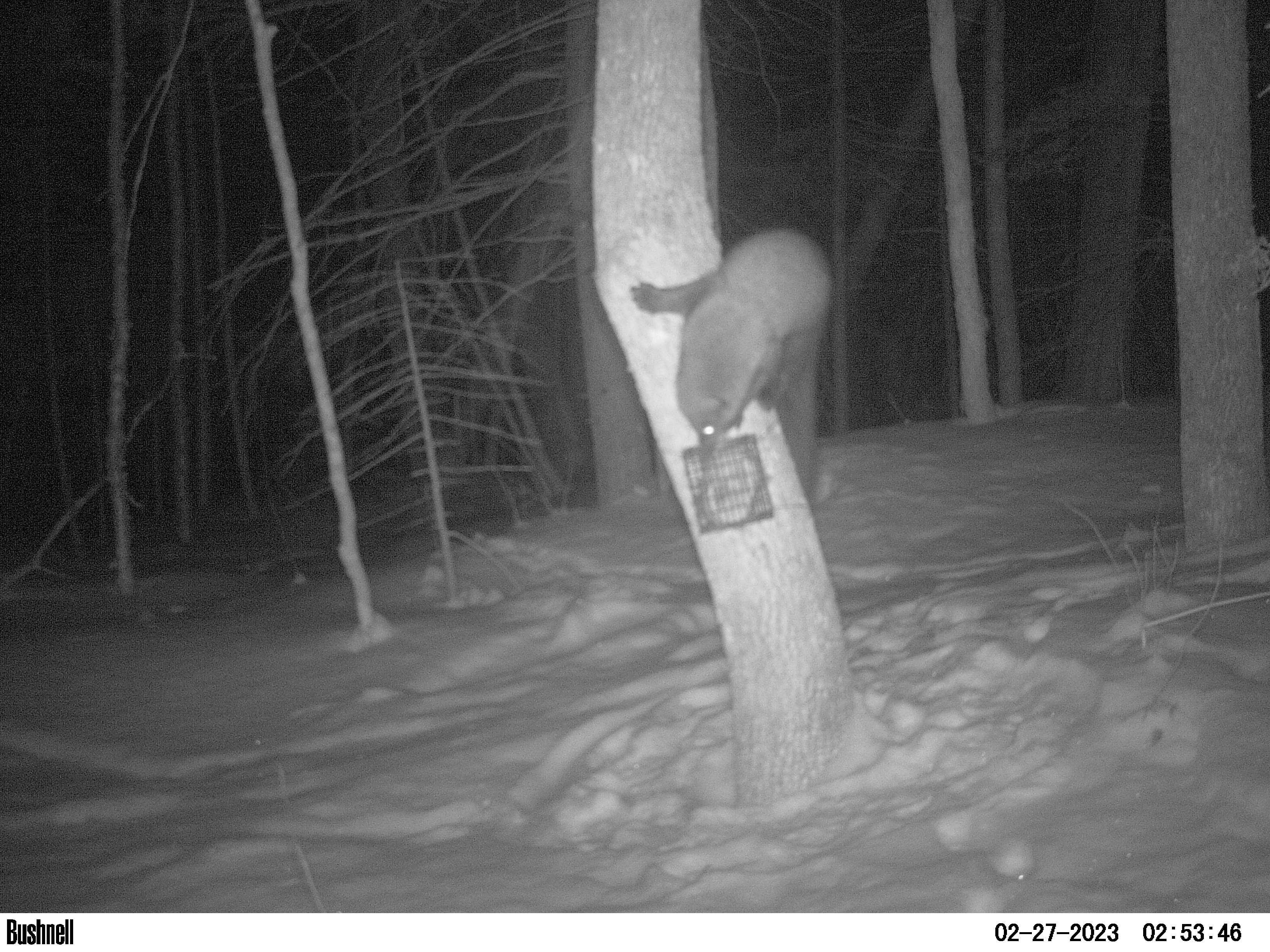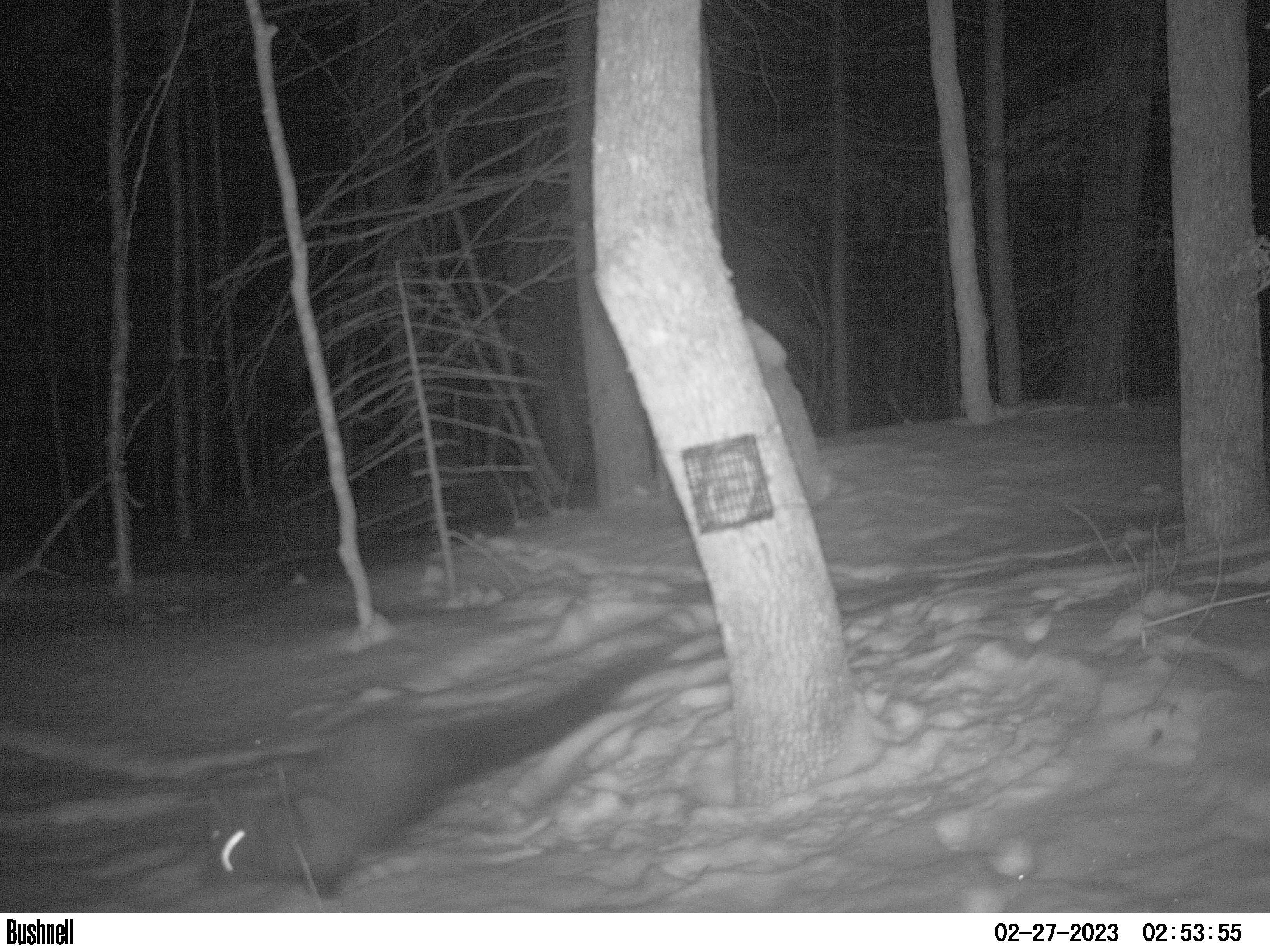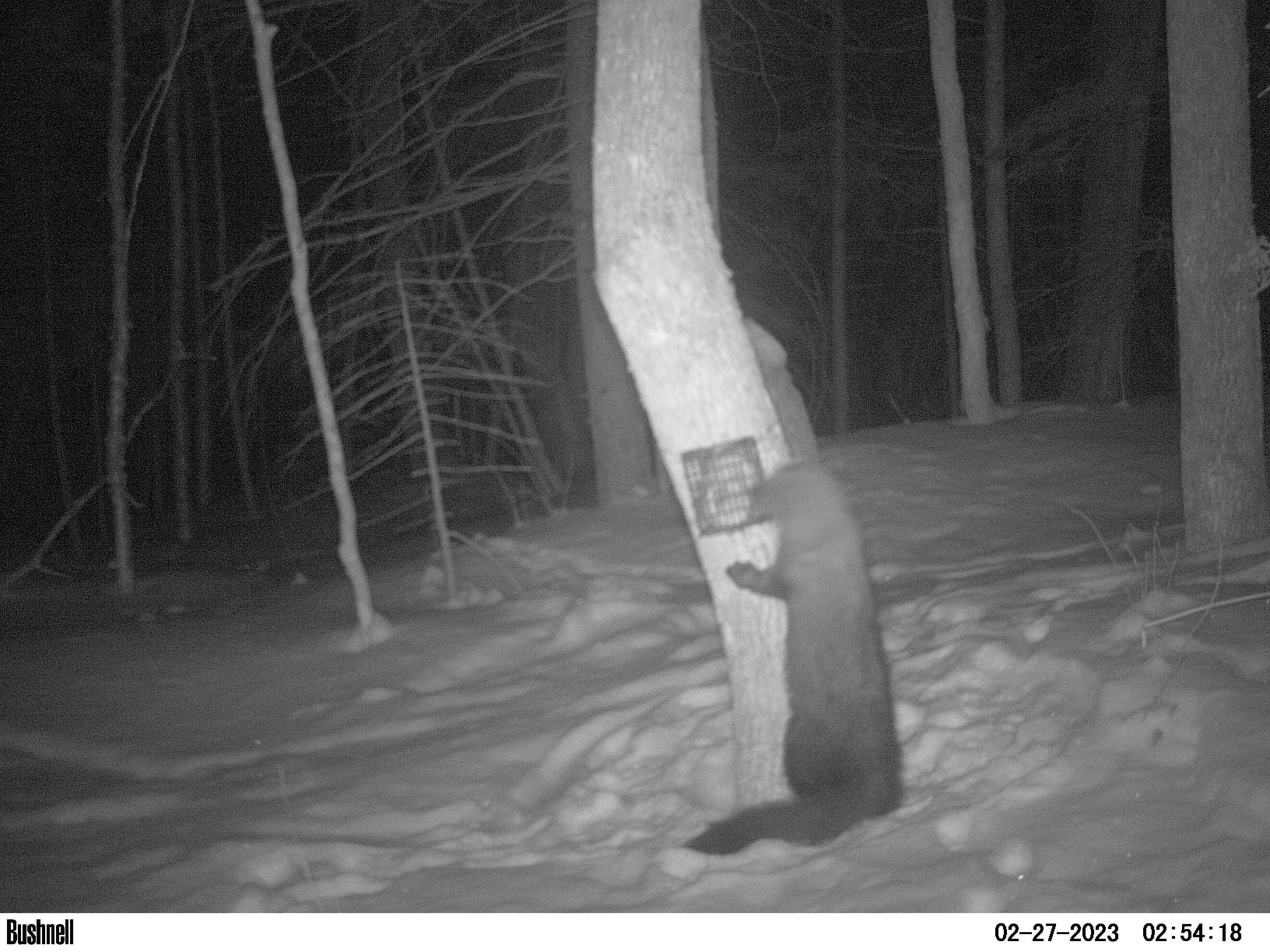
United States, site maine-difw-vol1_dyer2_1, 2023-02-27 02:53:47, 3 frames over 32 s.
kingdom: Animalia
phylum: Chordata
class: Mammalia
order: Carnivora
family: Mustelidae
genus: Pekania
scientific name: Pekania pennanti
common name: fisher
Fisher (Pekania pennanti).